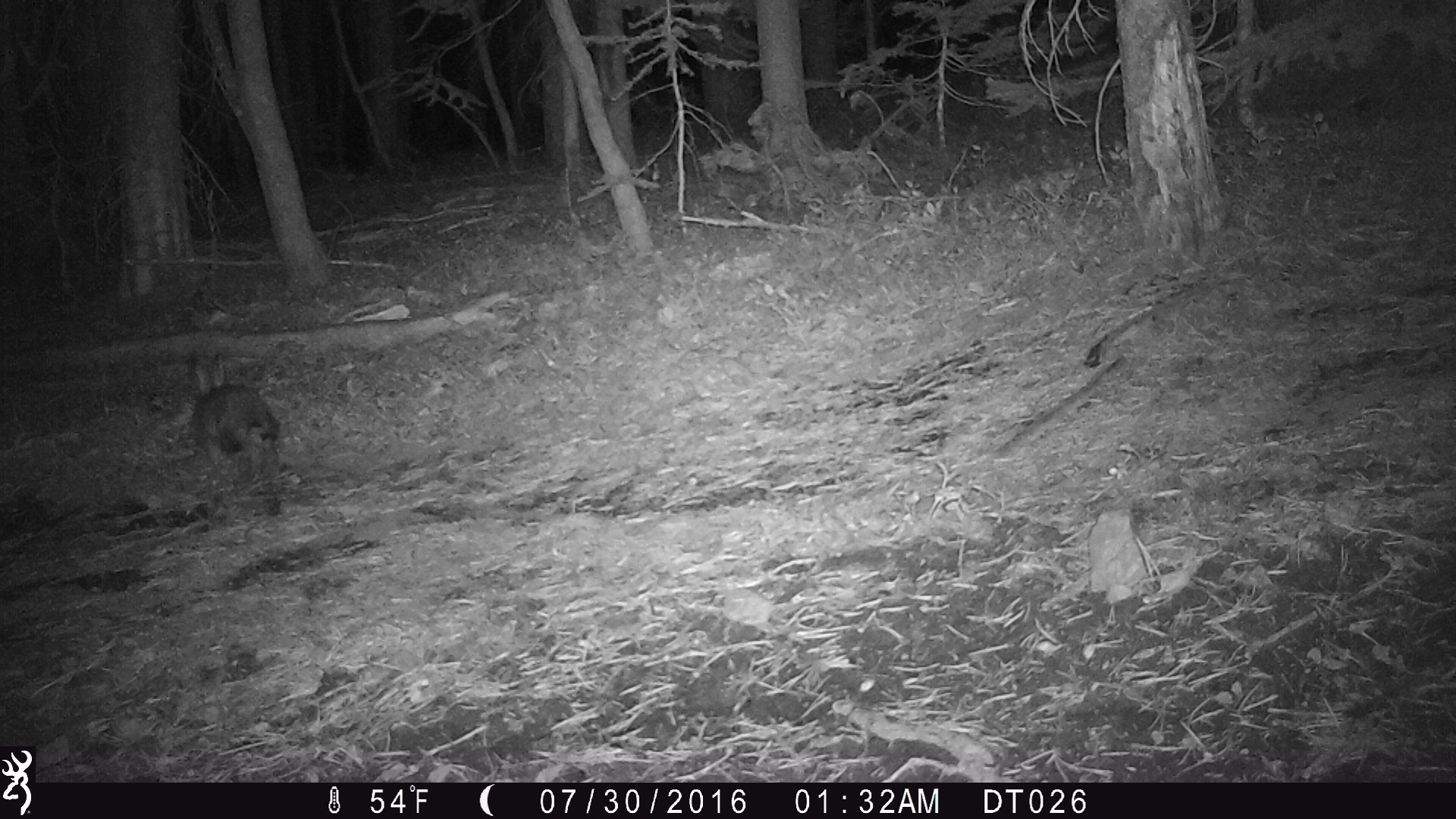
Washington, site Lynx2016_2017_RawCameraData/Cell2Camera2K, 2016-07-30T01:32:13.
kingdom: Animalia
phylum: Chordata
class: Mammalia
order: Lagomorpha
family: Leporidae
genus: Lepus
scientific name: Lepus americanus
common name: snowshoe hare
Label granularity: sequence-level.